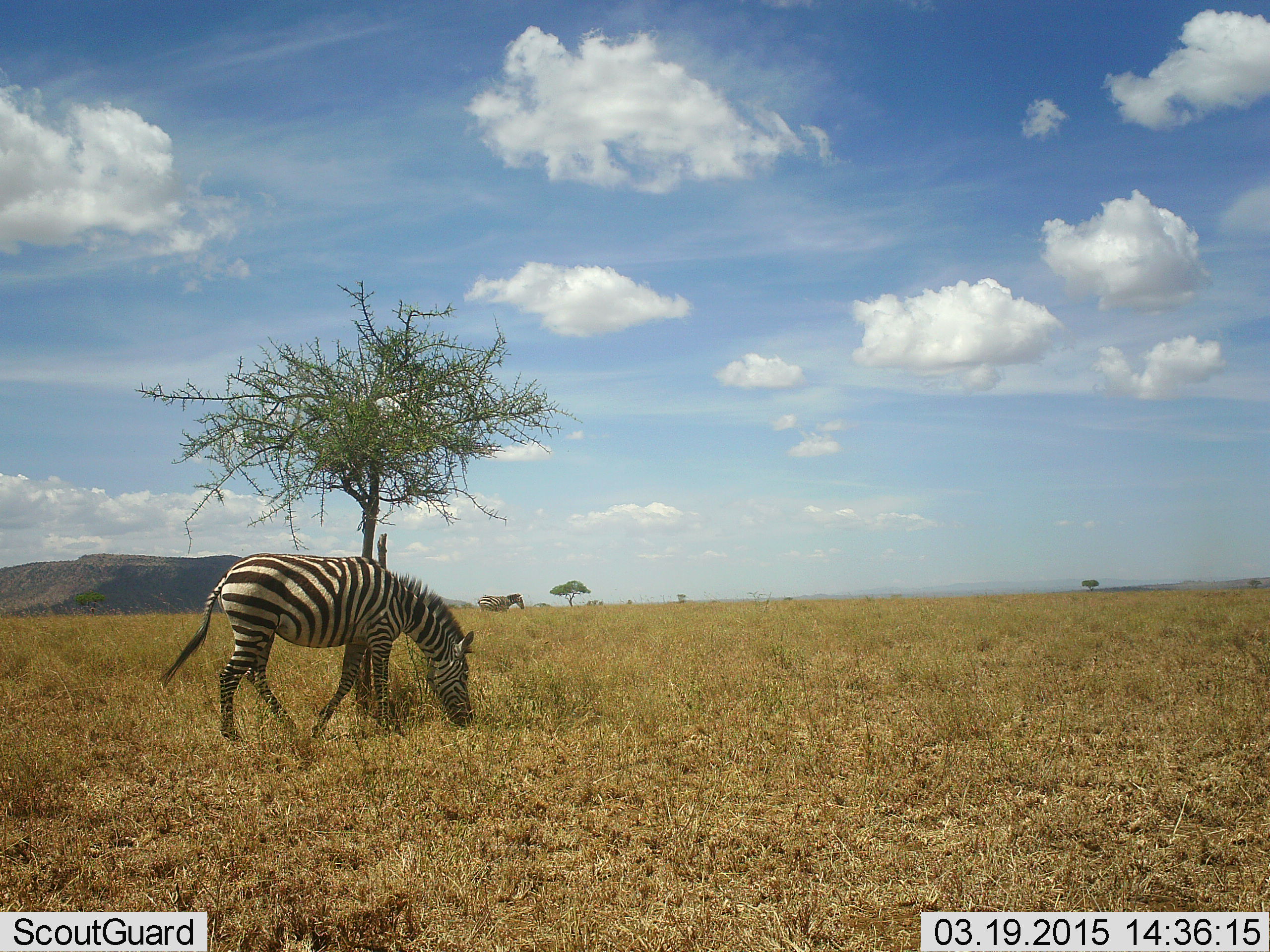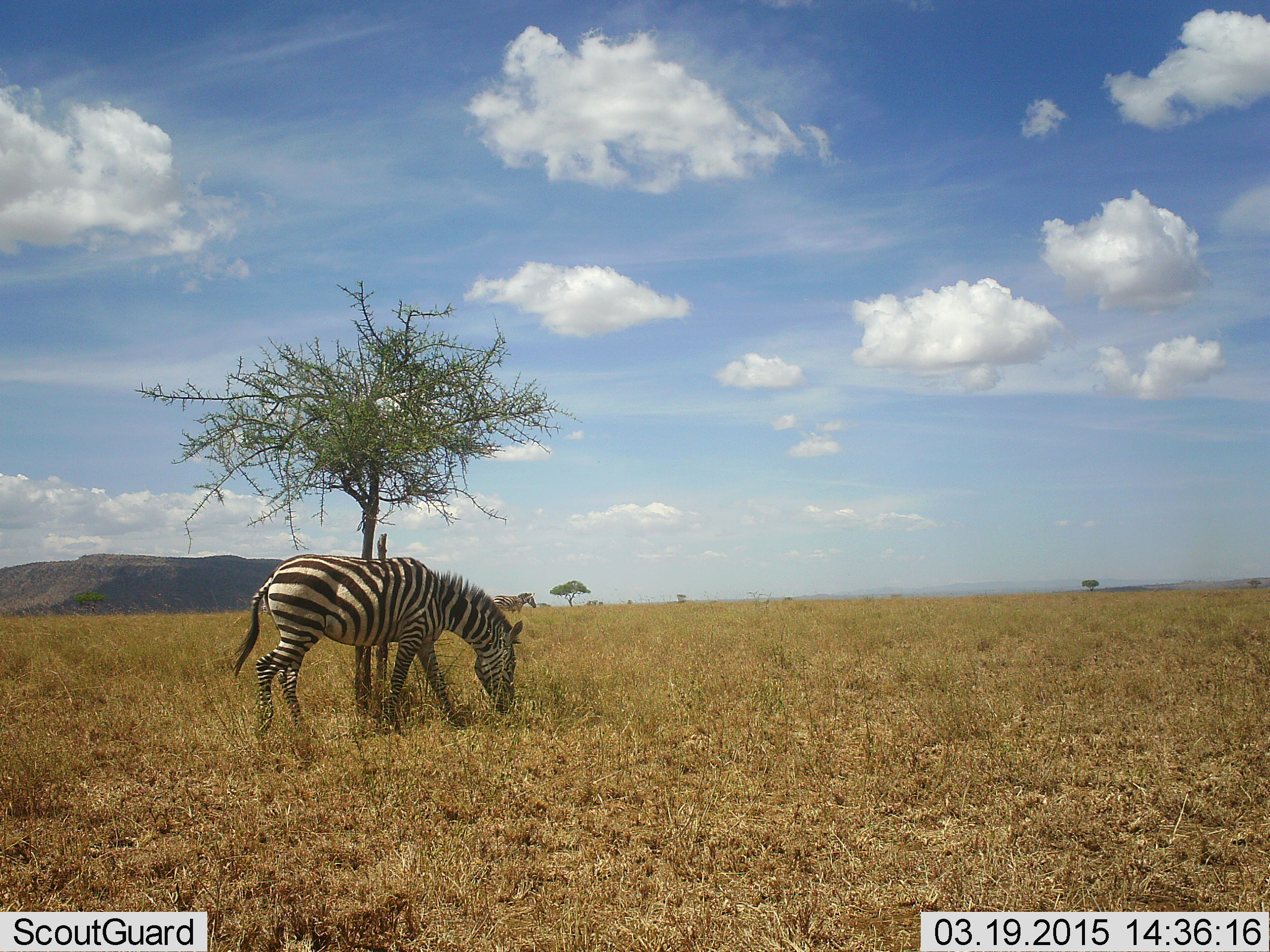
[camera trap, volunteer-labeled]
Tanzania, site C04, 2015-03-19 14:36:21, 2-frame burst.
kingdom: Animalia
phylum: Chordata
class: Mammalia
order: Perissodactyla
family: Equidae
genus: Equus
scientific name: Equus quagga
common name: plains zebra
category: zebra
Zebra (plains zebra) (Equus quagga), count 1. Behavior (volunteer vote fractions): standing 10%, resting 0%, moving 40%, interacting 0%. Young present (vote fraction): 0%. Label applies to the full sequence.